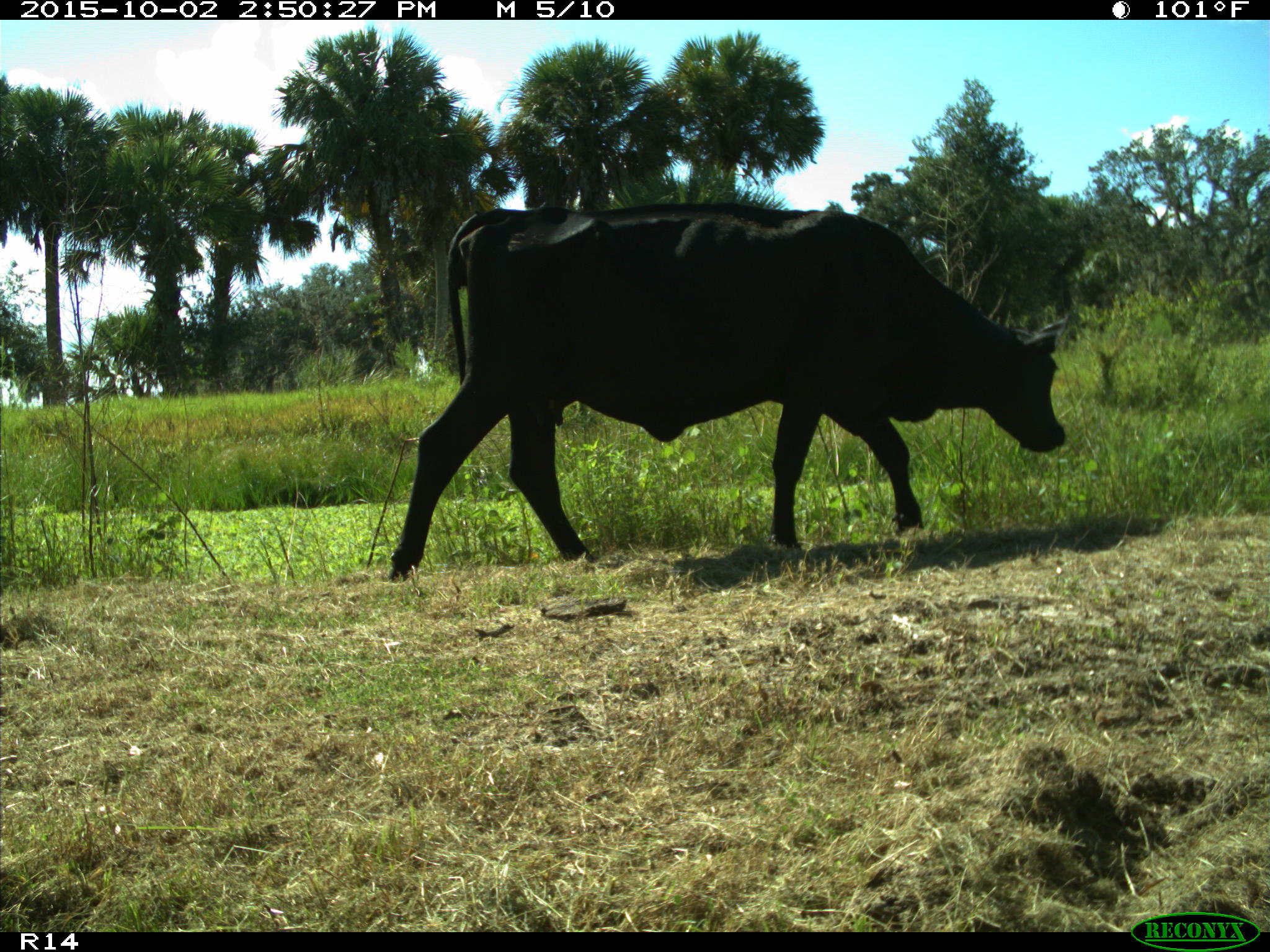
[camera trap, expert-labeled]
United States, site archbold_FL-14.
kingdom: Animalia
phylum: Chordata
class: Mammalia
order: Artiodactyla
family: Bovidae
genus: Bos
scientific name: Bos taurus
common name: domestic cow